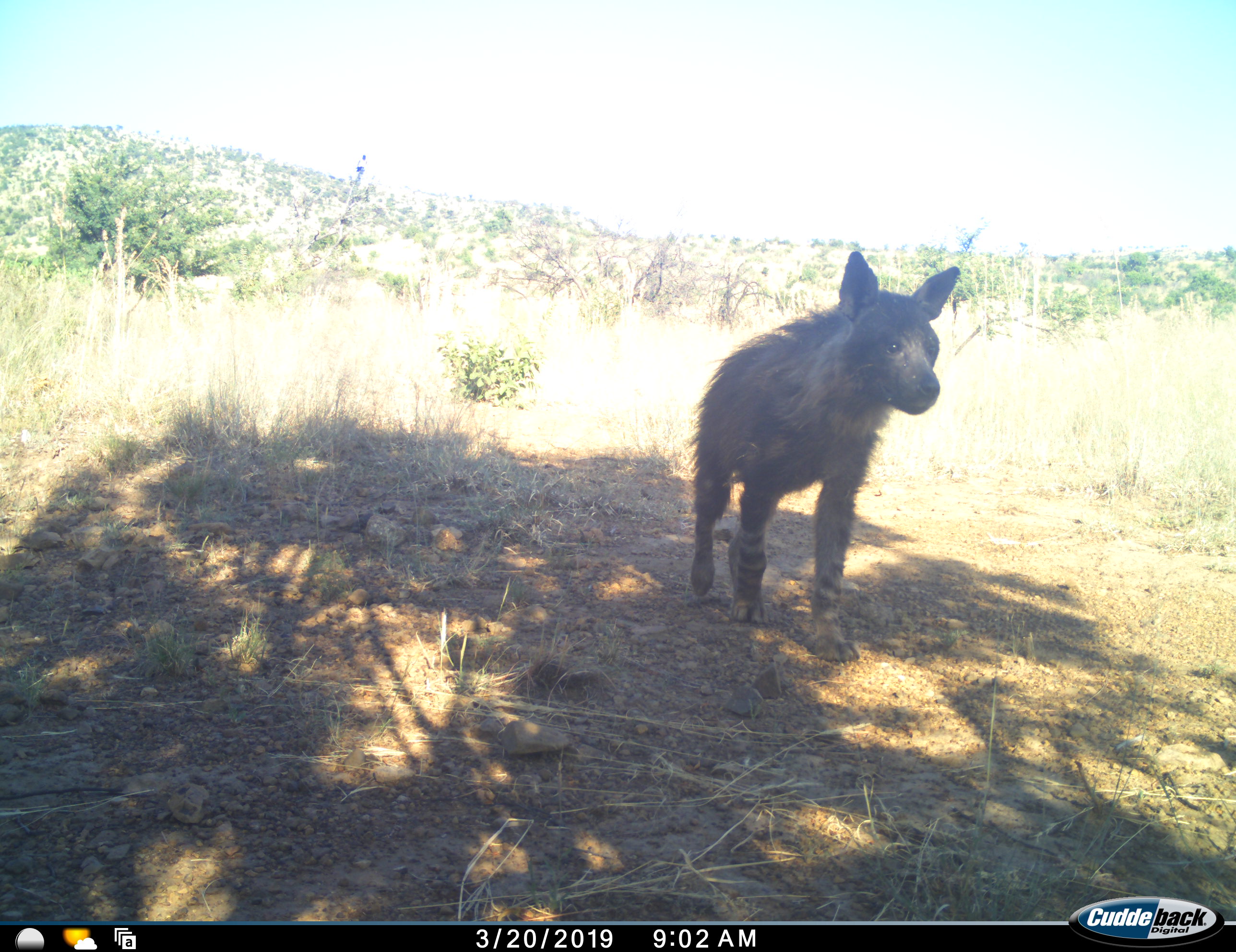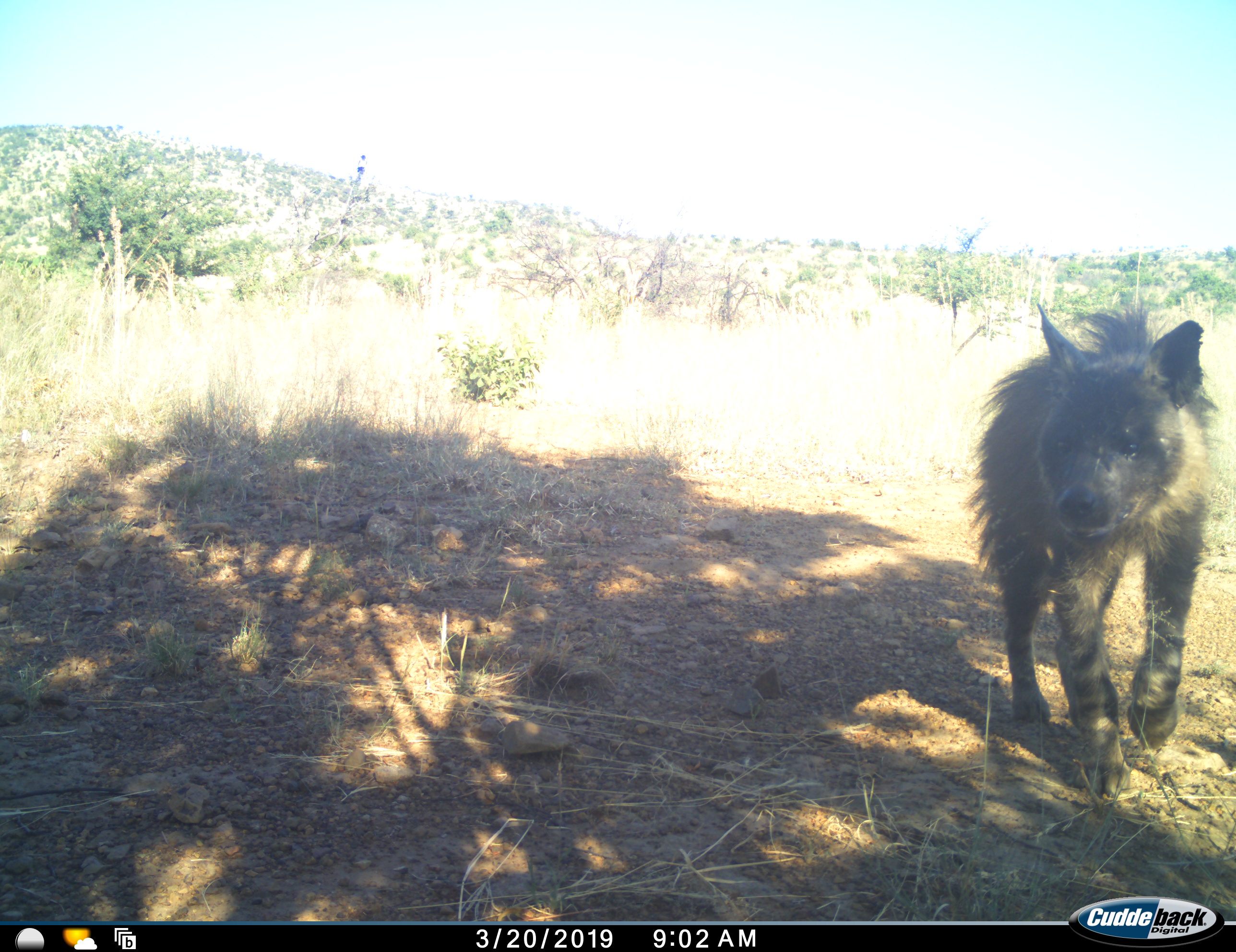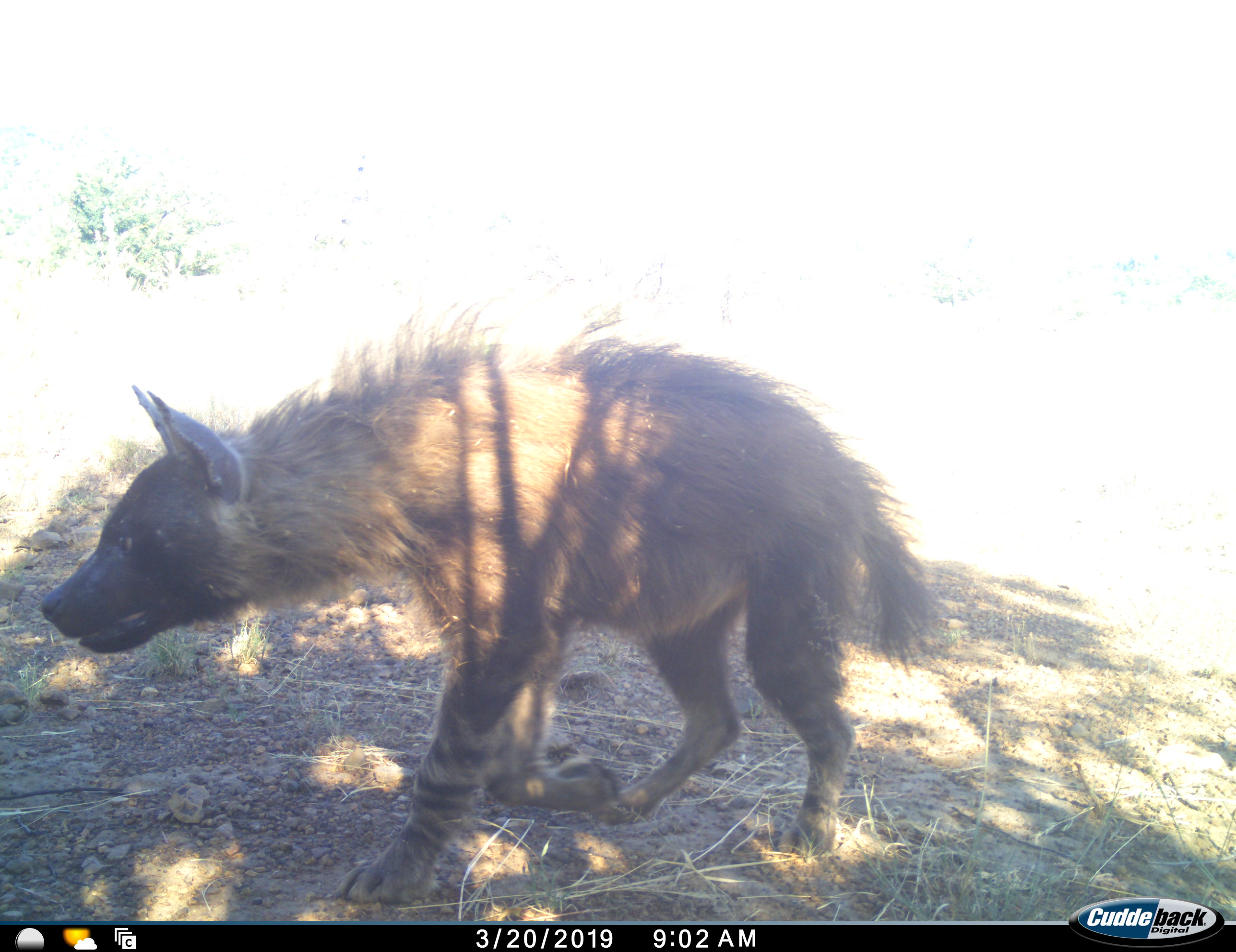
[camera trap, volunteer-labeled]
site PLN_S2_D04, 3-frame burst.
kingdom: Animalia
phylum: Chordata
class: Mammalia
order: Carnivora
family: Hyaenidae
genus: Parahyaena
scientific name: Parahyaena brunnea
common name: brown hyena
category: hyenabrown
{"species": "hyenabrown (brown hyena) (Parahyaena brunnea)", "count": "1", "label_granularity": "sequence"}